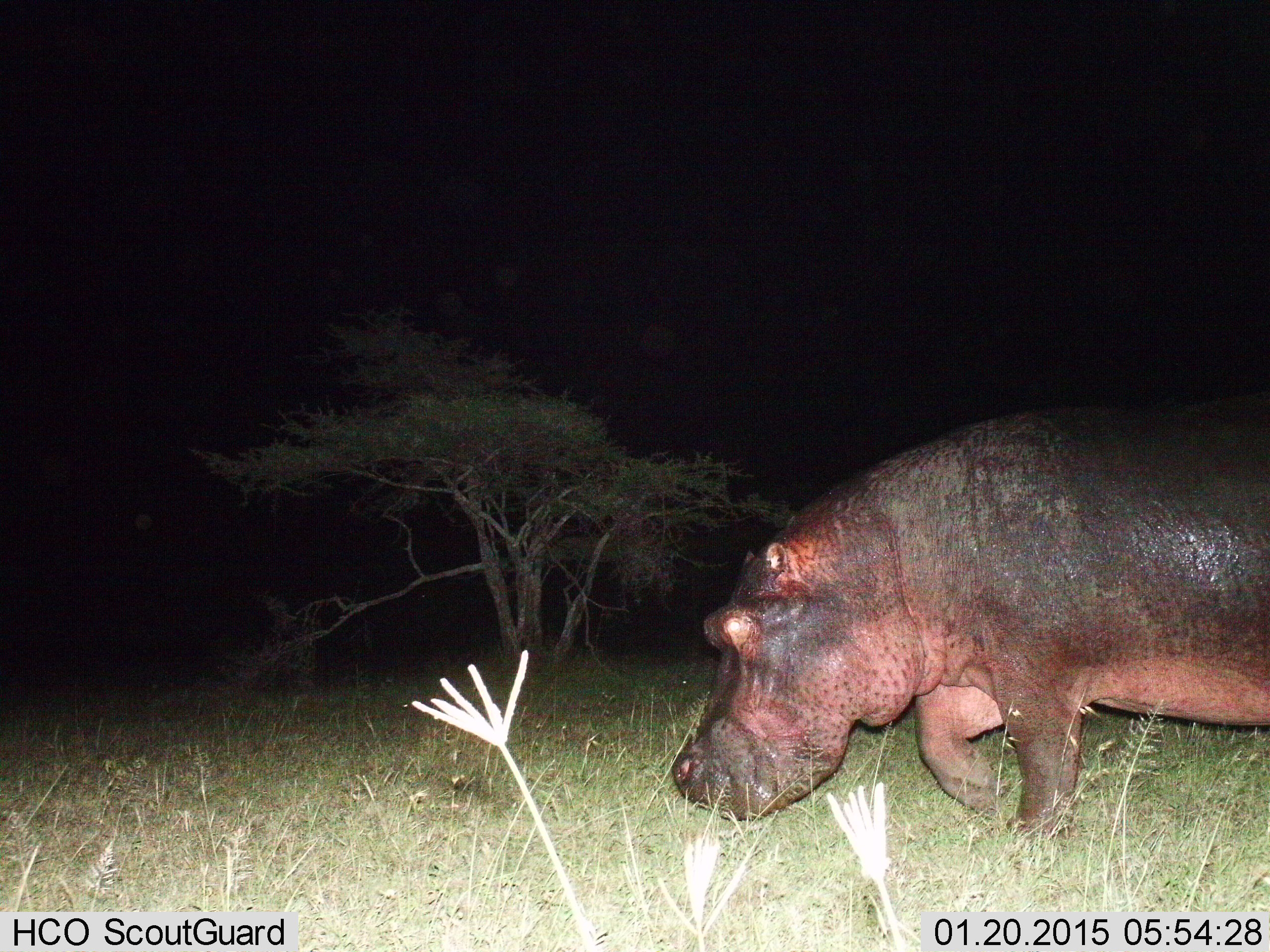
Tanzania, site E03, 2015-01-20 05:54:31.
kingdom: Animalia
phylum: Chordata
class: Mammalia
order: Artiodactyla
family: Hippopotamidae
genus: Hippopotamus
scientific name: Hippopotamus amphibius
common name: hippopotamus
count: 1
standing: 30%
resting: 0%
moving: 80%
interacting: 0%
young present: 0%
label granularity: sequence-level